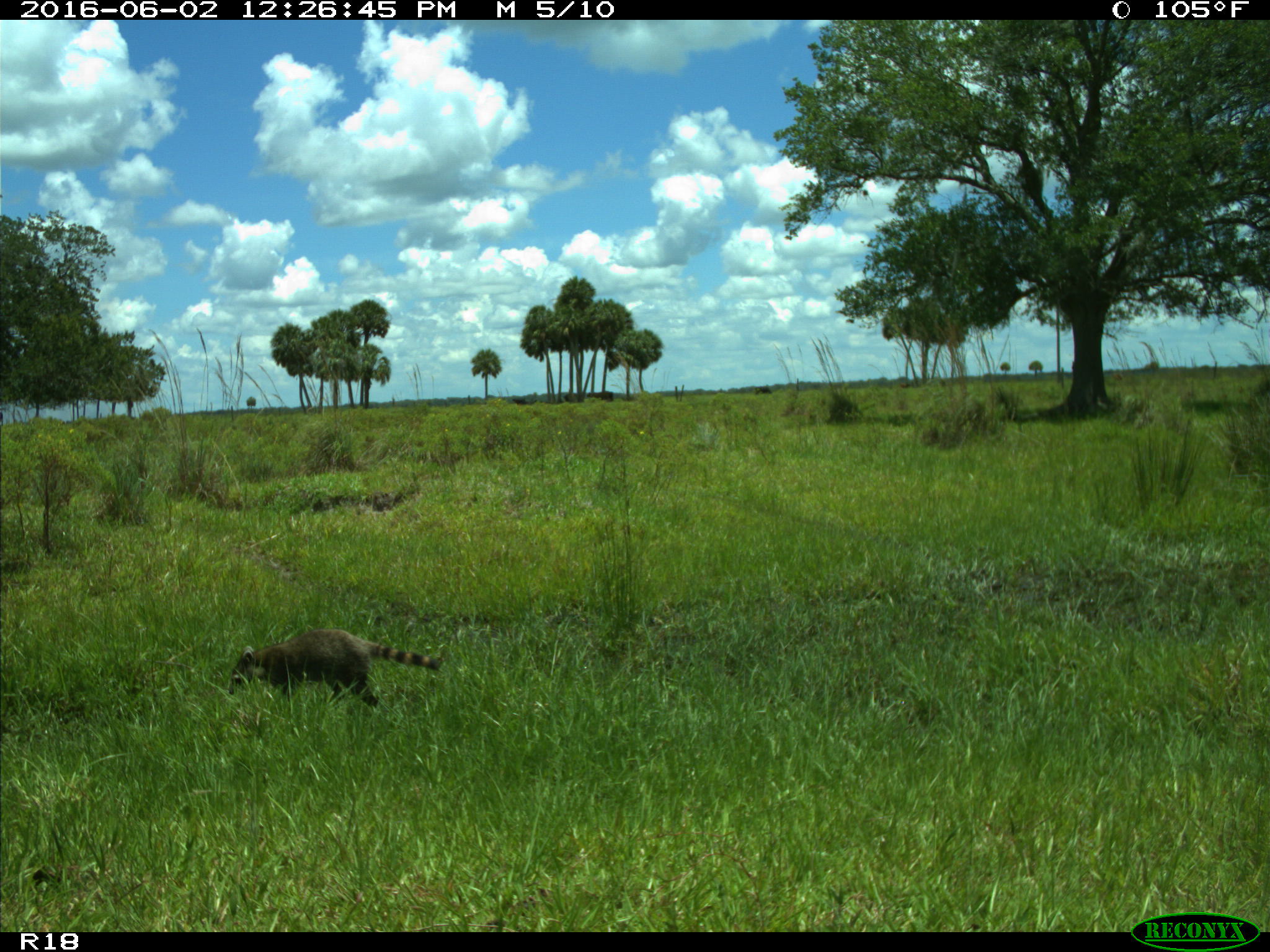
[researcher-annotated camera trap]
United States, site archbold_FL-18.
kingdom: Animalia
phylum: Chordata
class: Mammalia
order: Carnivora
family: Procyonidae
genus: Procyon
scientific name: Procyon lotor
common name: common raccoon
Procyon lotor (common raccoon).